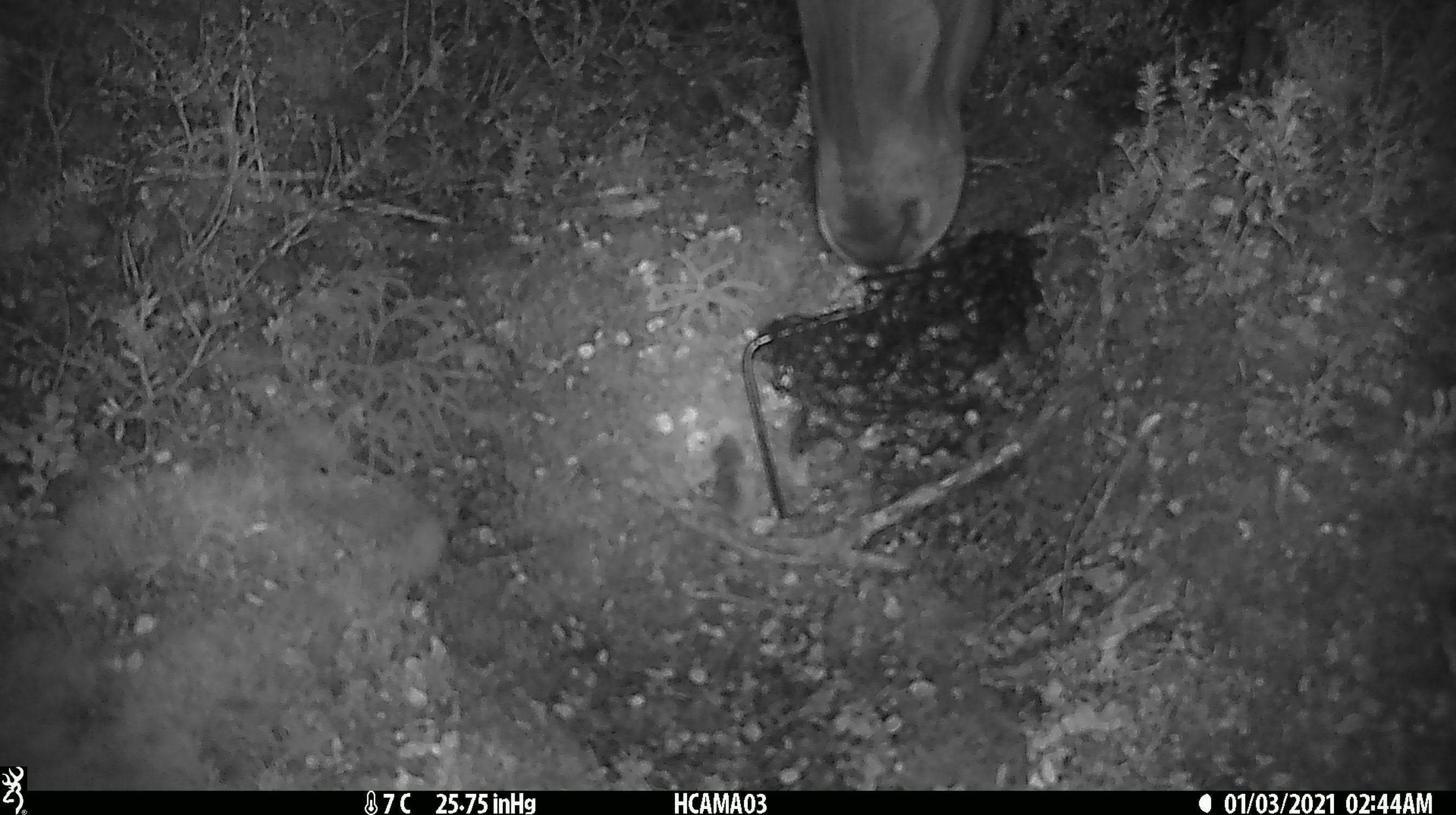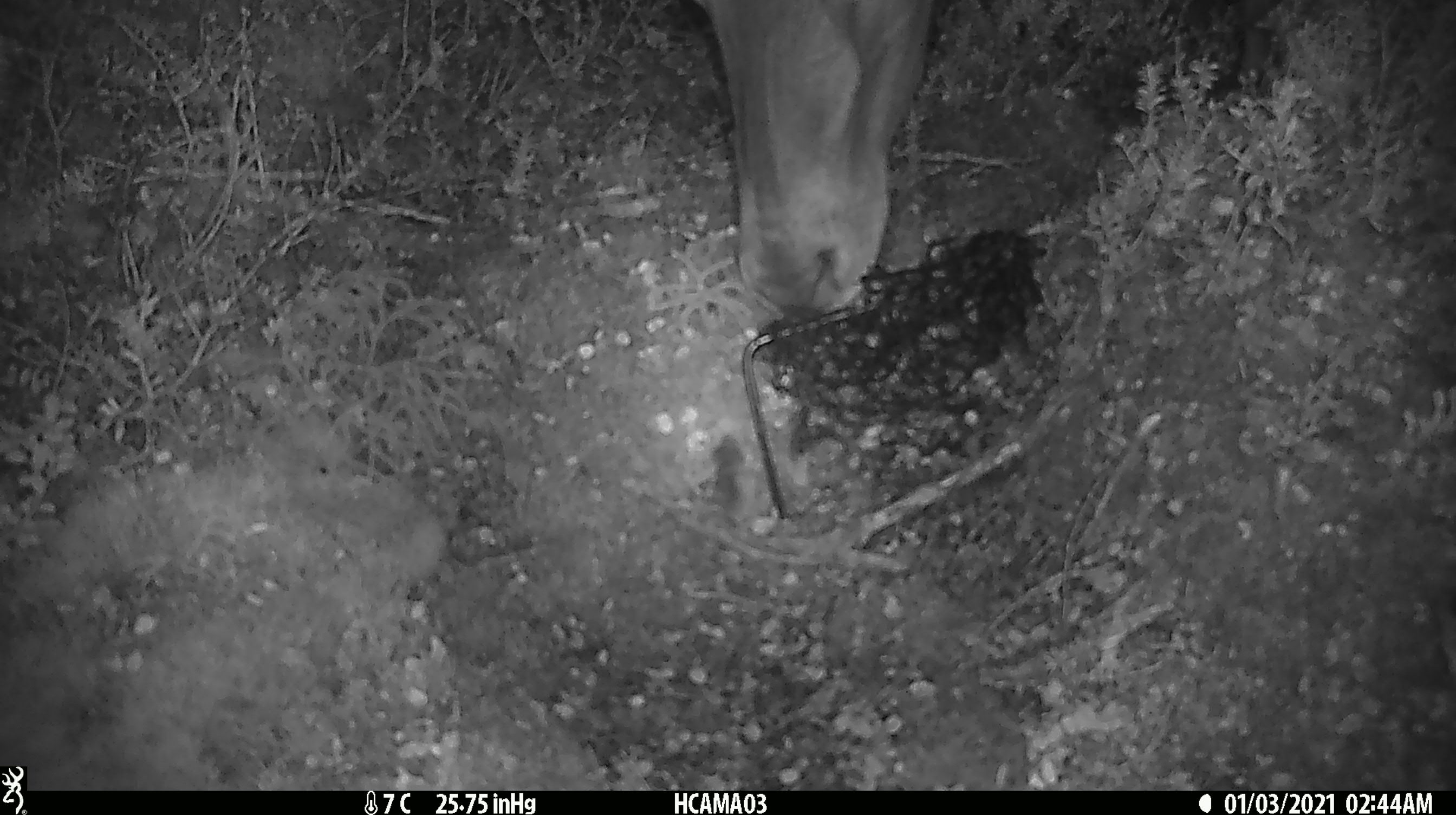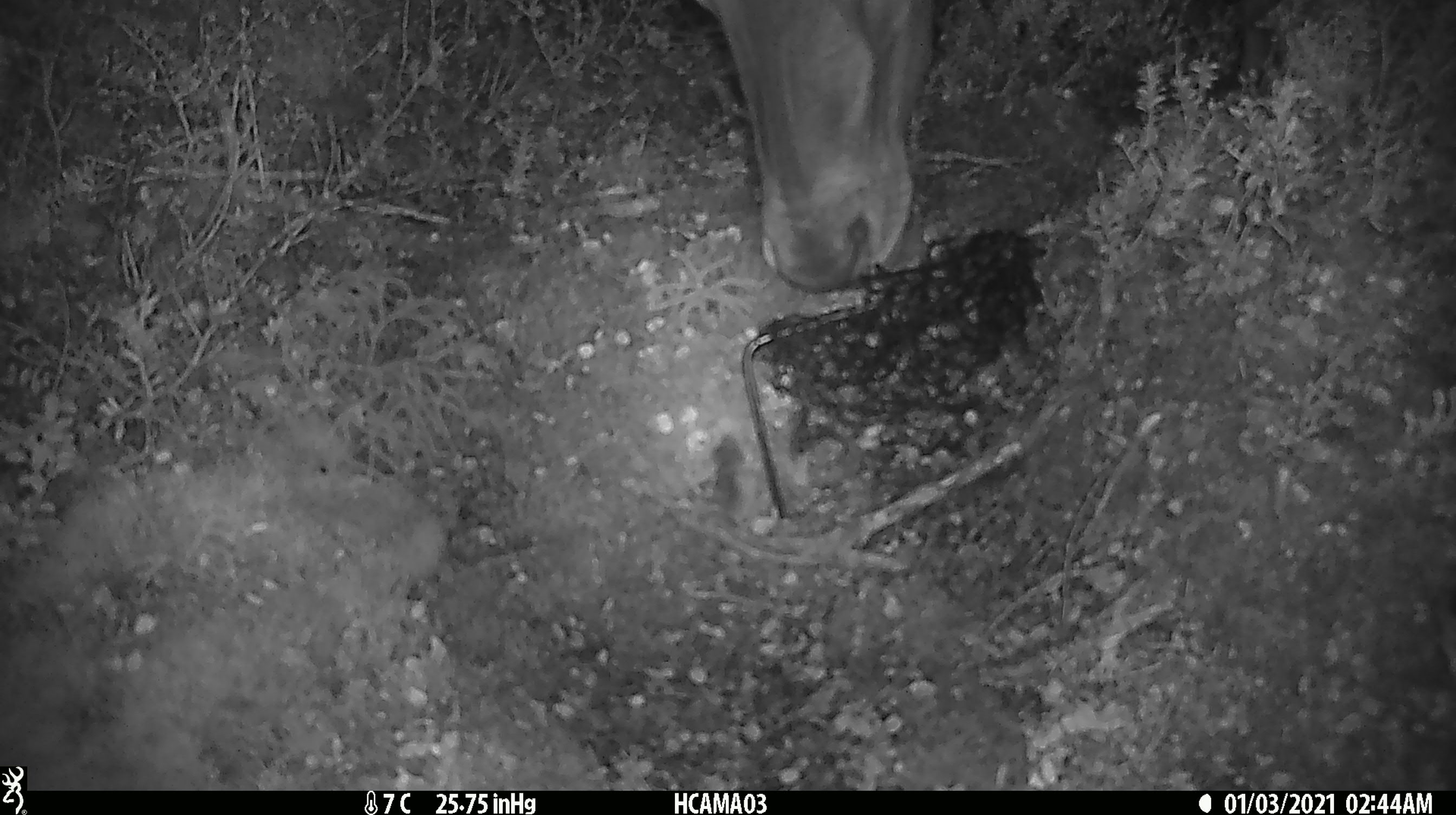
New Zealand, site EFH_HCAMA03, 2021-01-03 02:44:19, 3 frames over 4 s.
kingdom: Animalia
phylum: Chordata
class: Mammalia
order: Artiodactyla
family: Cervidae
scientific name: Cervidae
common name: deer